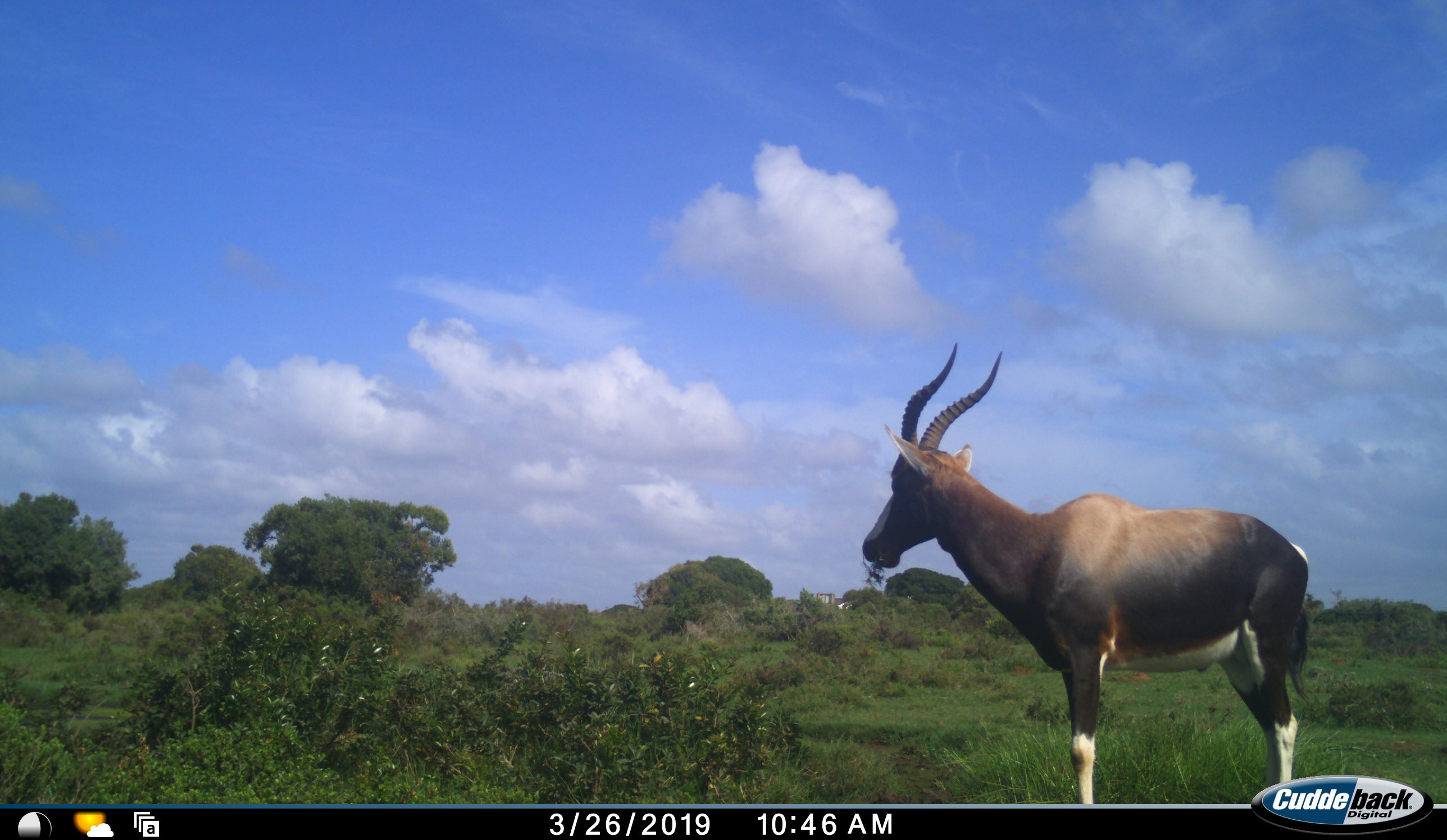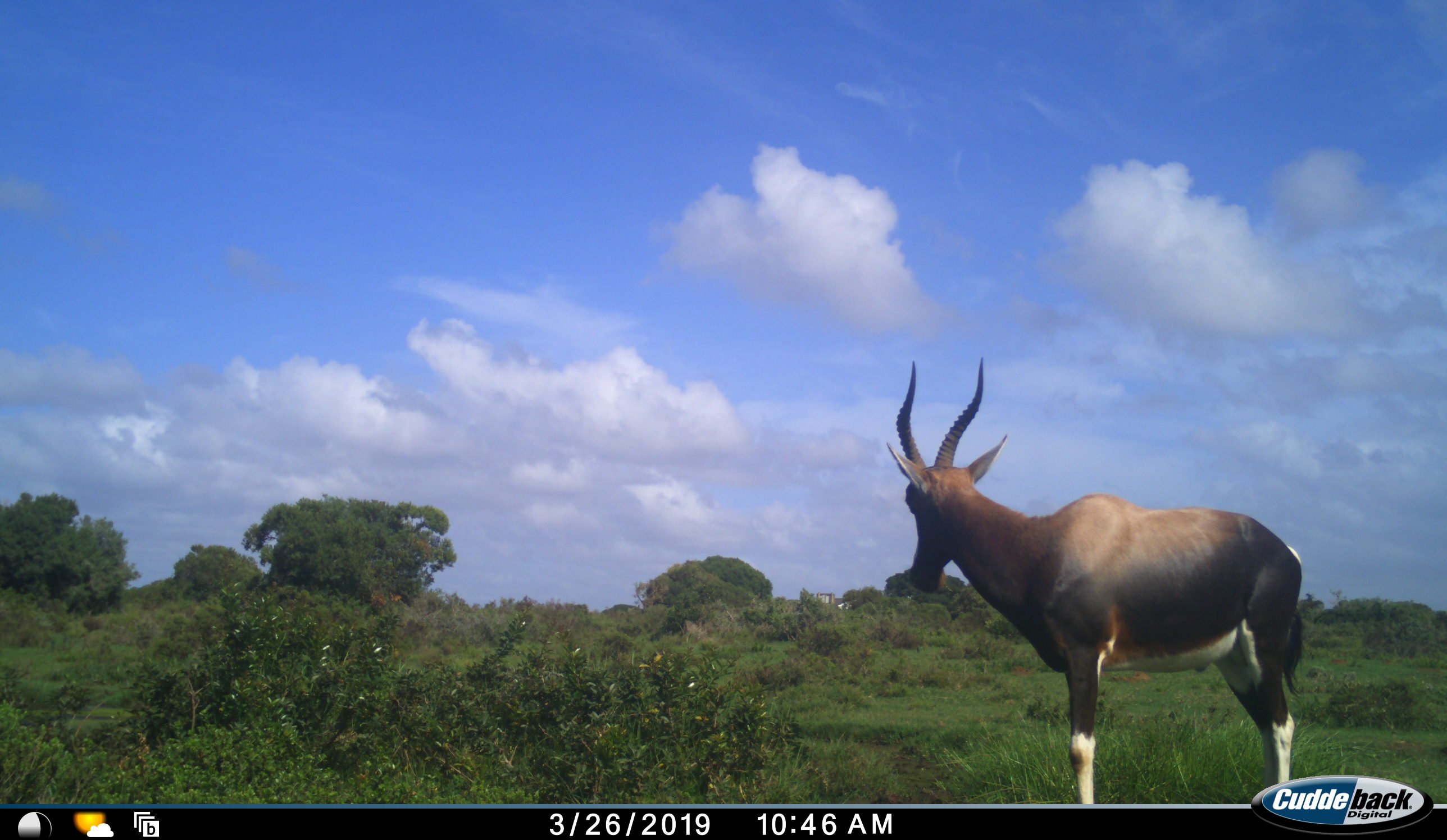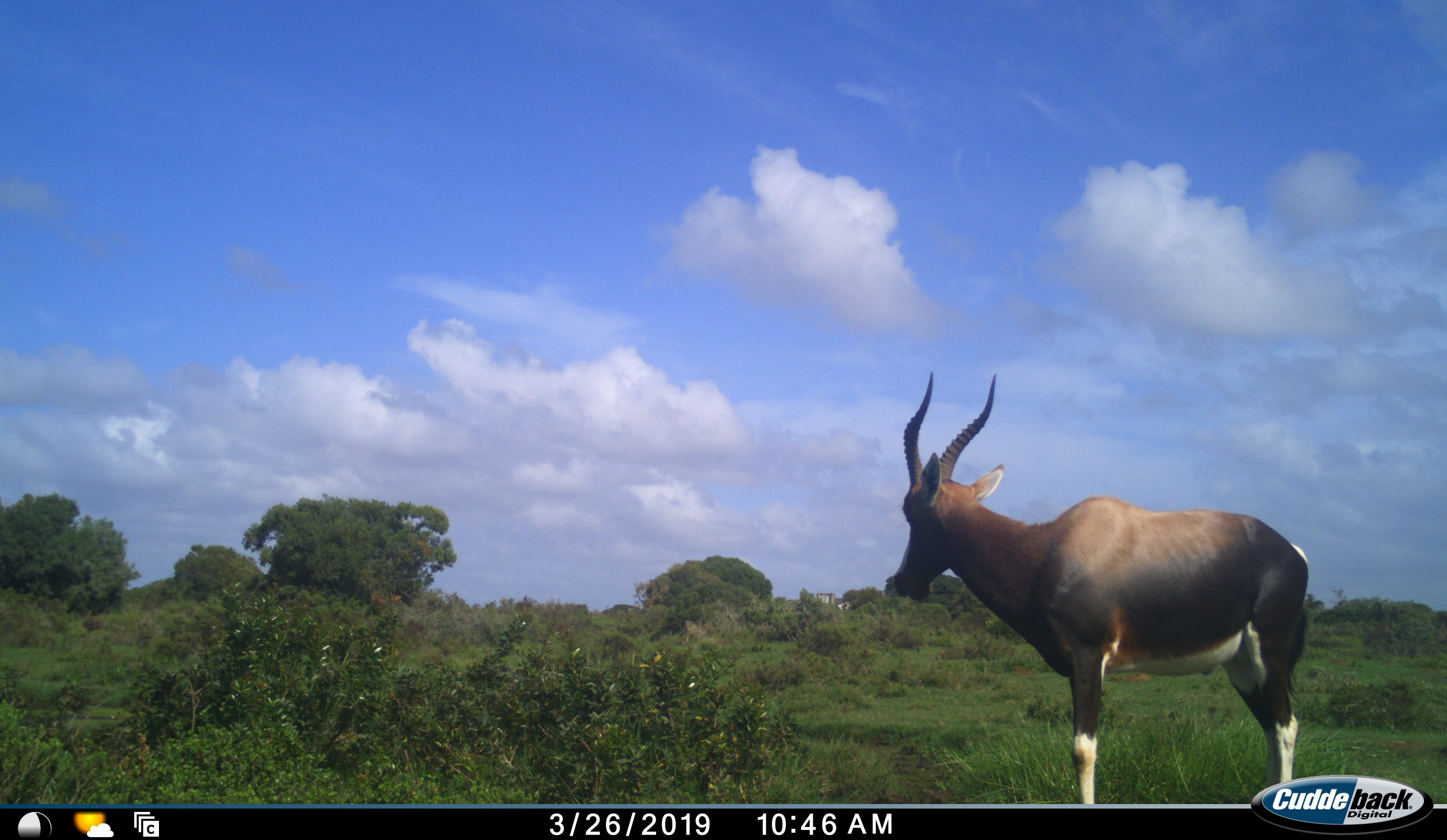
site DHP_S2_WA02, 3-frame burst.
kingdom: Animalia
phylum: Chordata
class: Mammalia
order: Artiodactyla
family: Bovidae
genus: Damaliscus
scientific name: Damaliscus pygargus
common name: bontebok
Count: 1.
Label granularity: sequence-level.